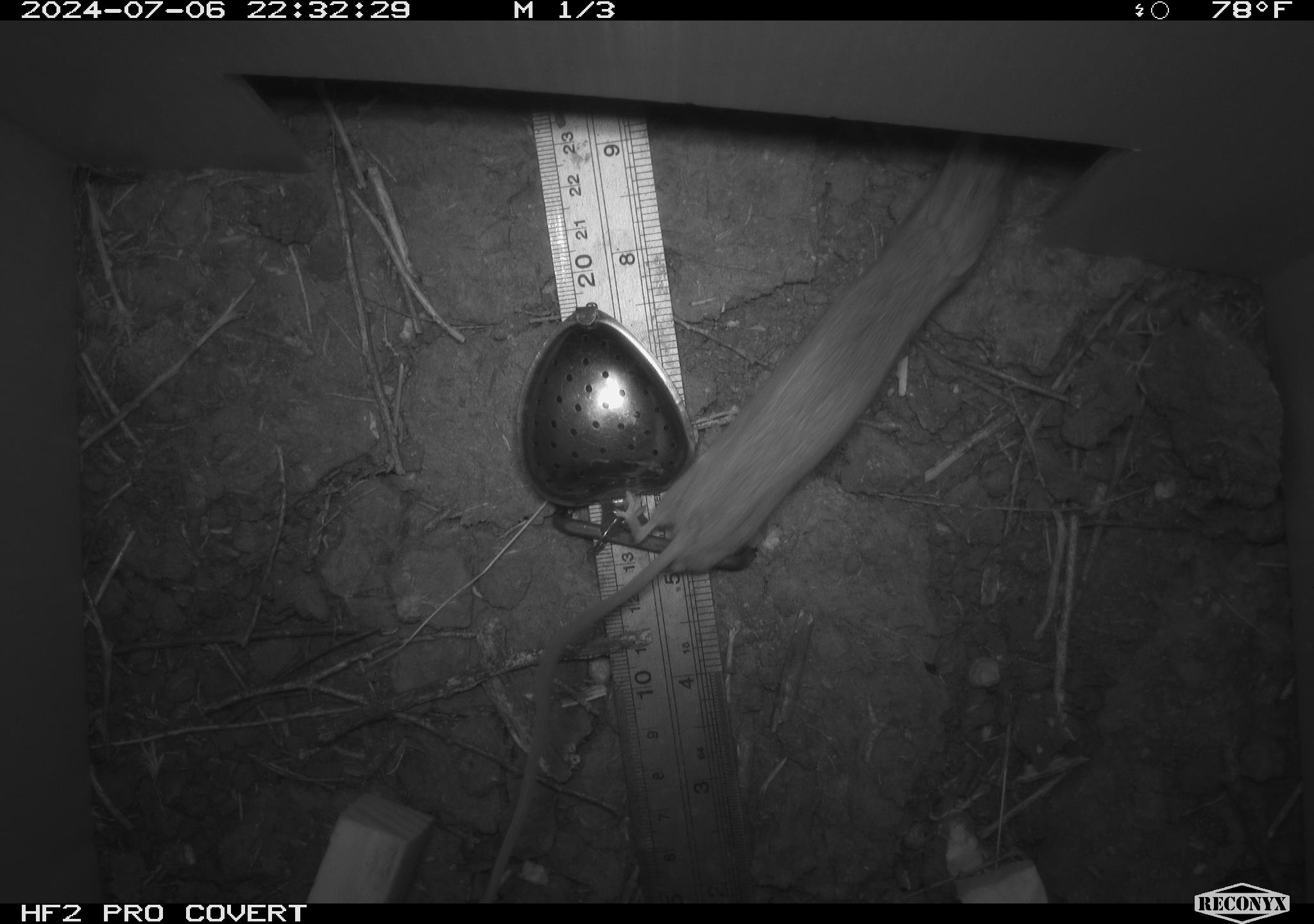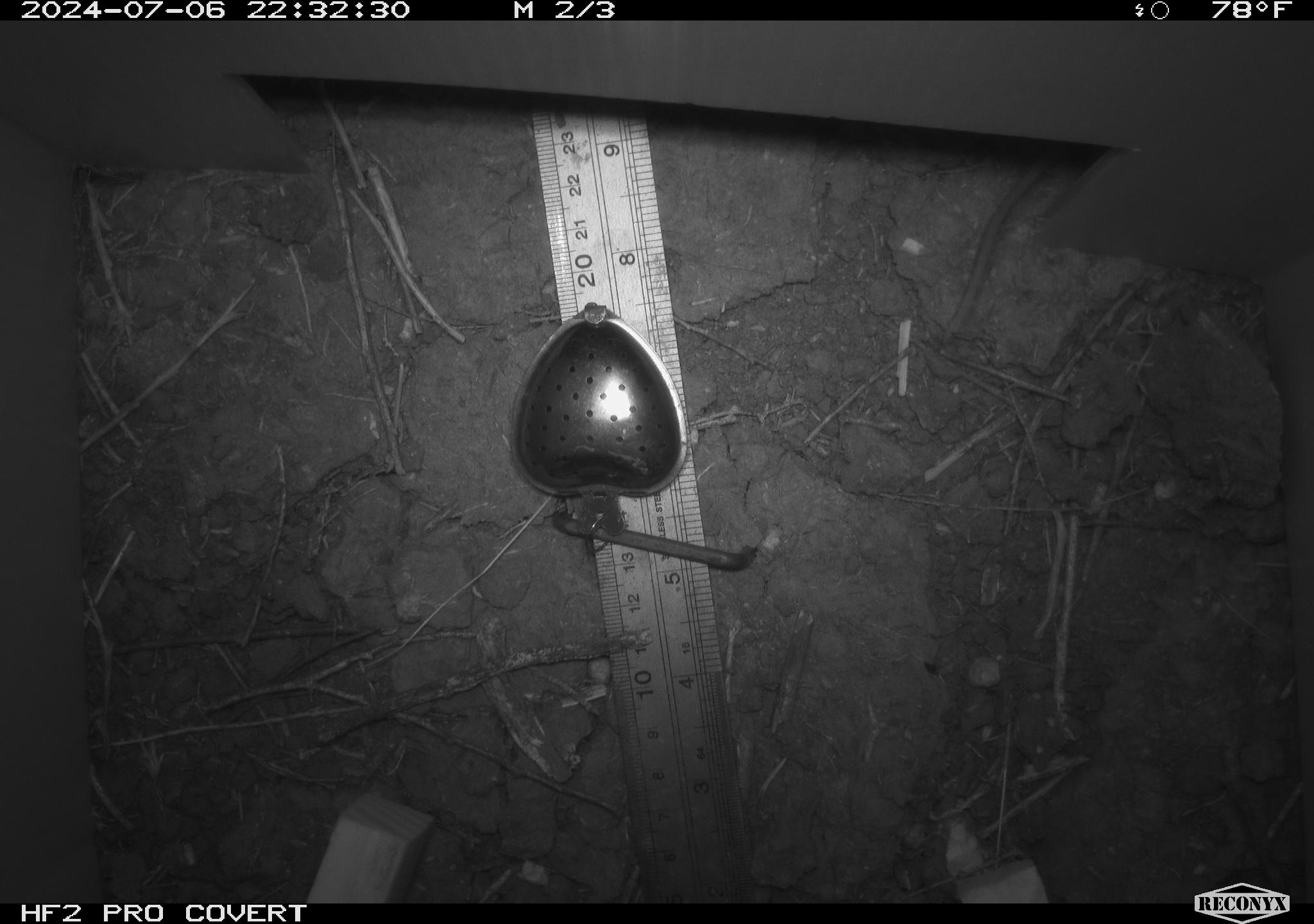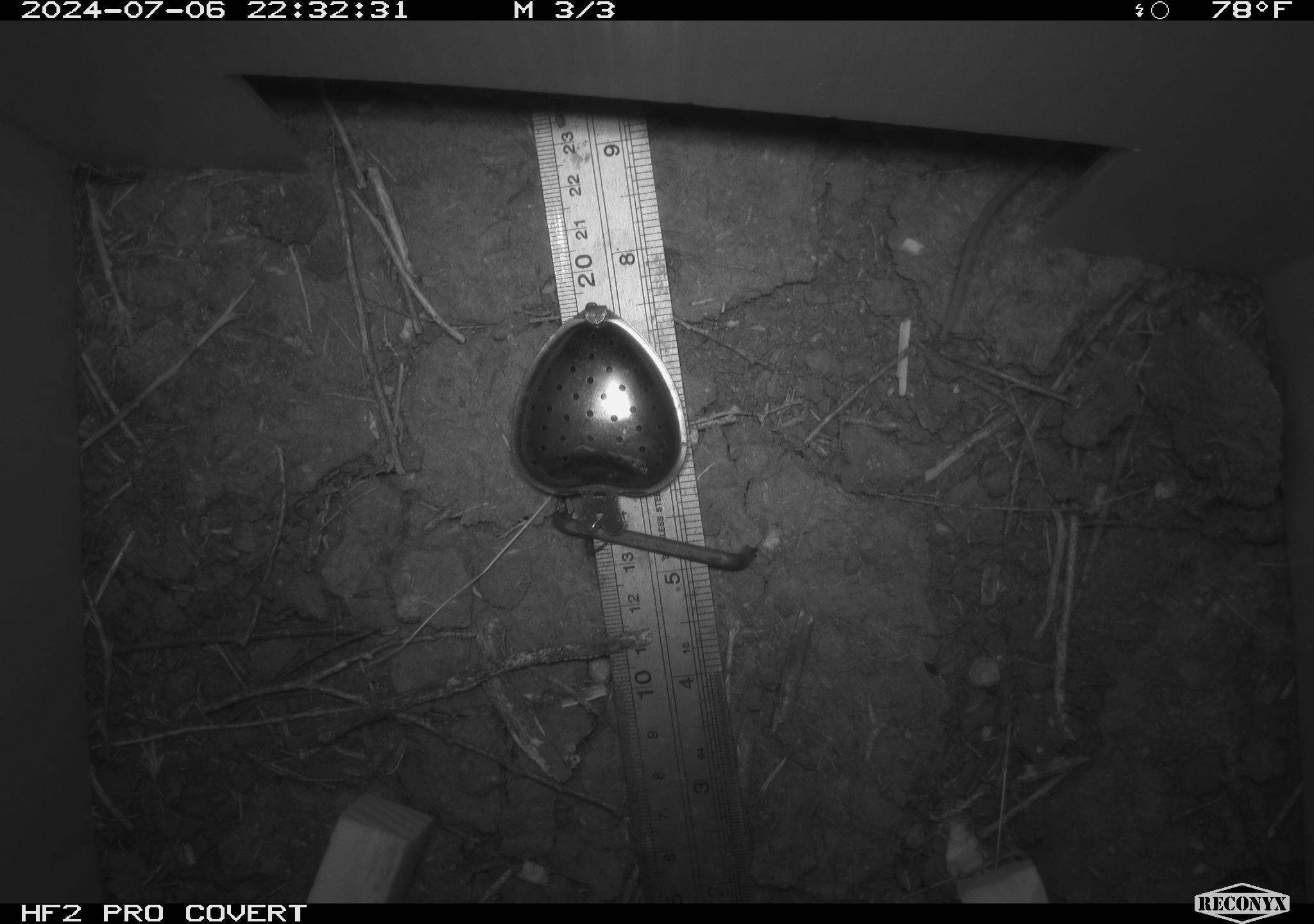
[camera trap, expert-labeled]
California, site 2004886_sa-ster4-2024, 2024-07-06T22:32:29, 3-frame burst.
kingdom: Animalia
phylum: Chordata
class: Mammalia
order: Rodentia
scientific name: Rodentia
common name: mouse species